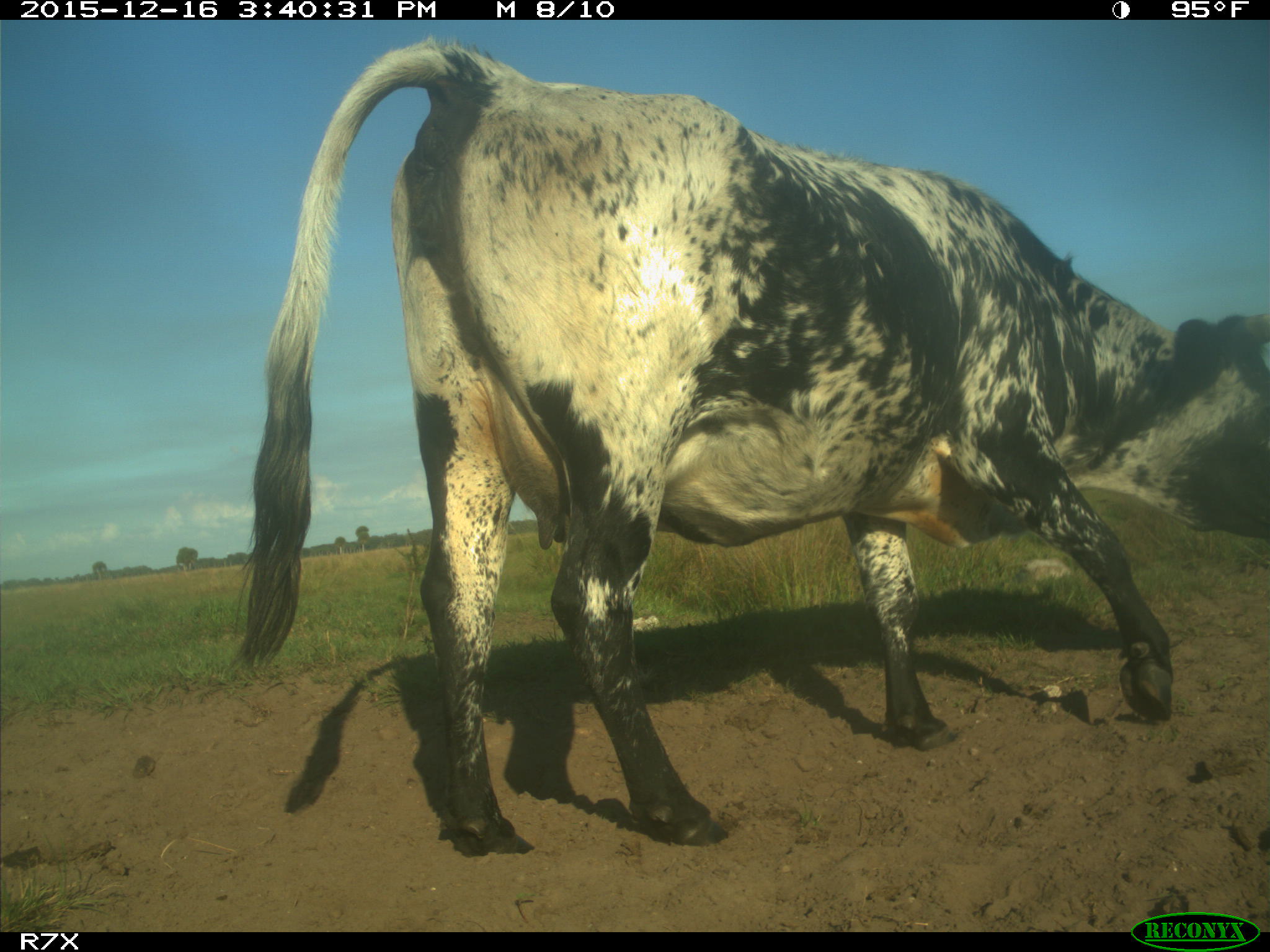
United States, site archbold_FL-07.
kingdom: Animalia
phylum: Chordata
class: Mammalia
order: Artiodactyla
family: Bovidae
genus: Bos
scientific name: Bos taurus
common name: domestic cow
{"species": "Bos taurus (domestic cow)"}